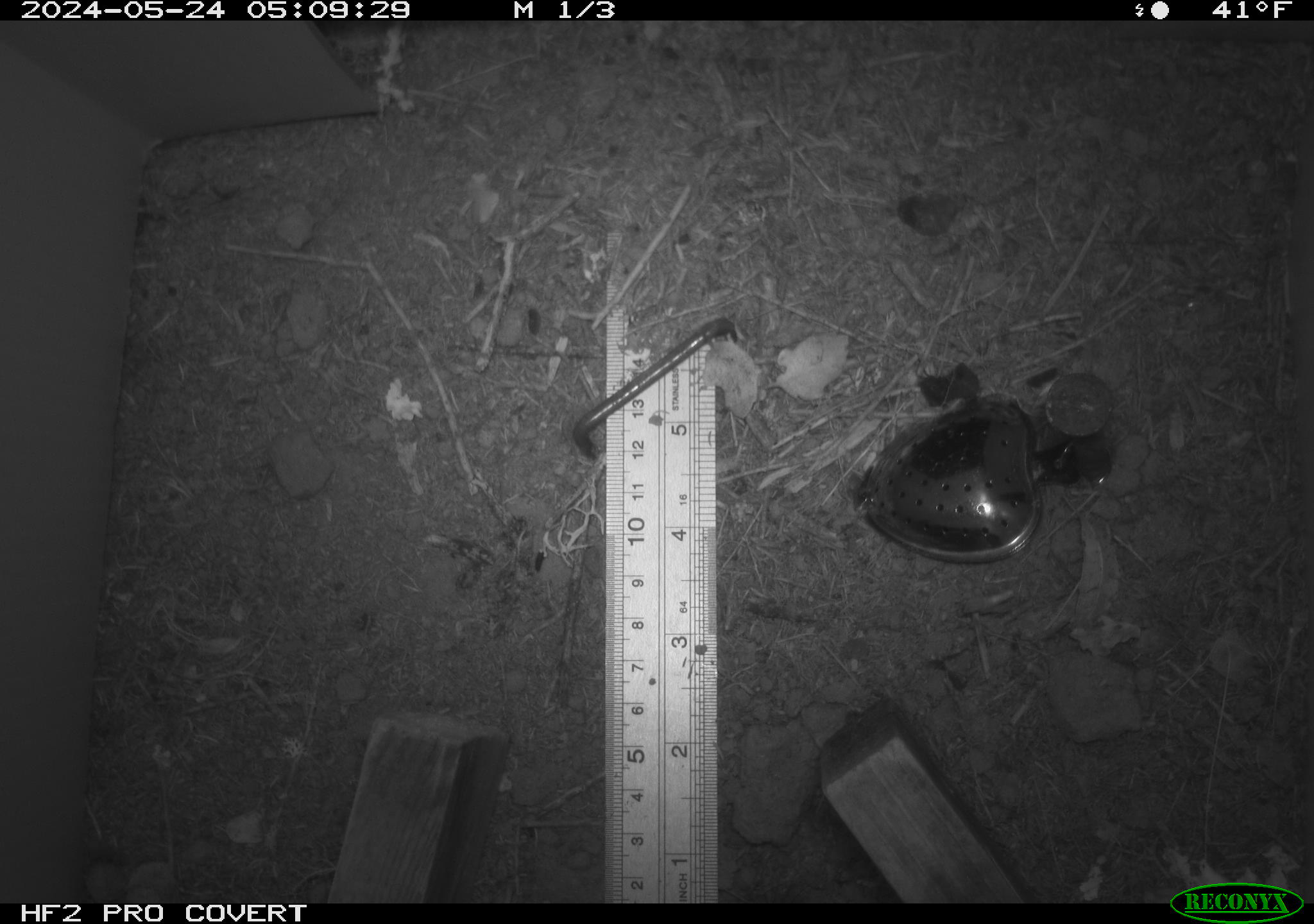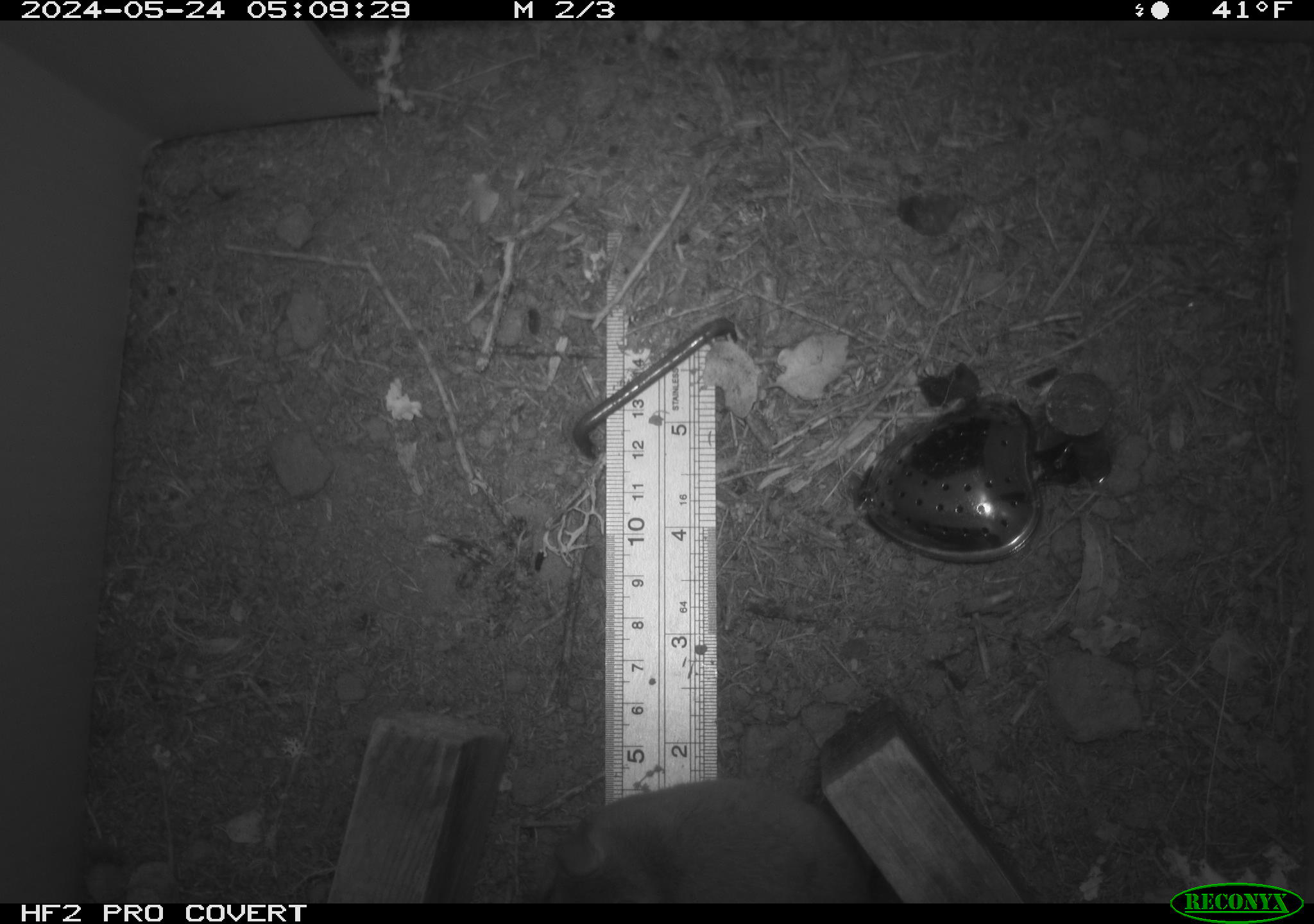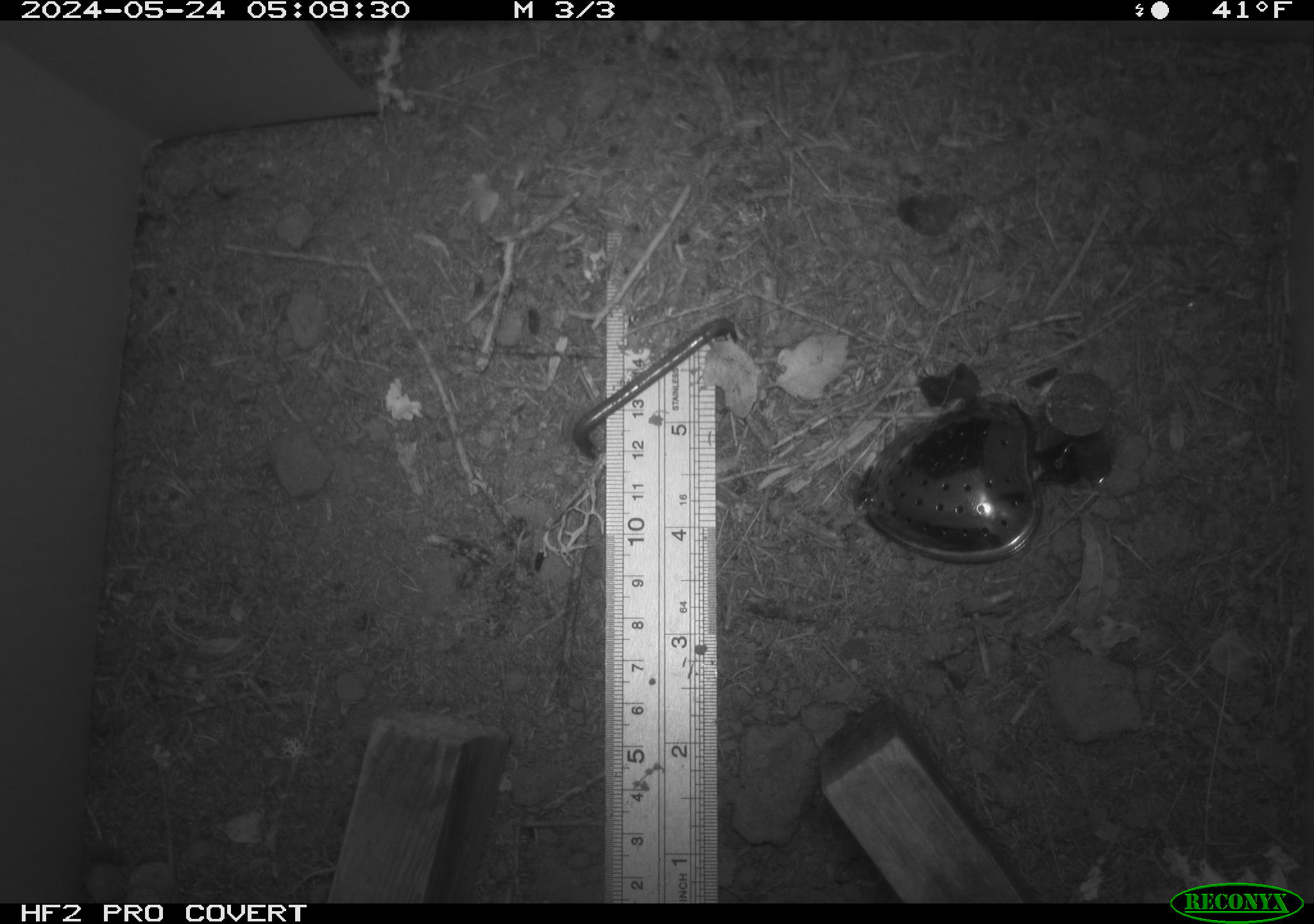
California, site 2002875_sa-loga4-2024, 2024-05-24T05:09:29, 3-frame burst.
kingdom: Animalia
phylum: Chordata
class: Mammalia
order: Rodentia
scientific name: Rodentia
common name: mouse species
Mouse species (Rodentia).